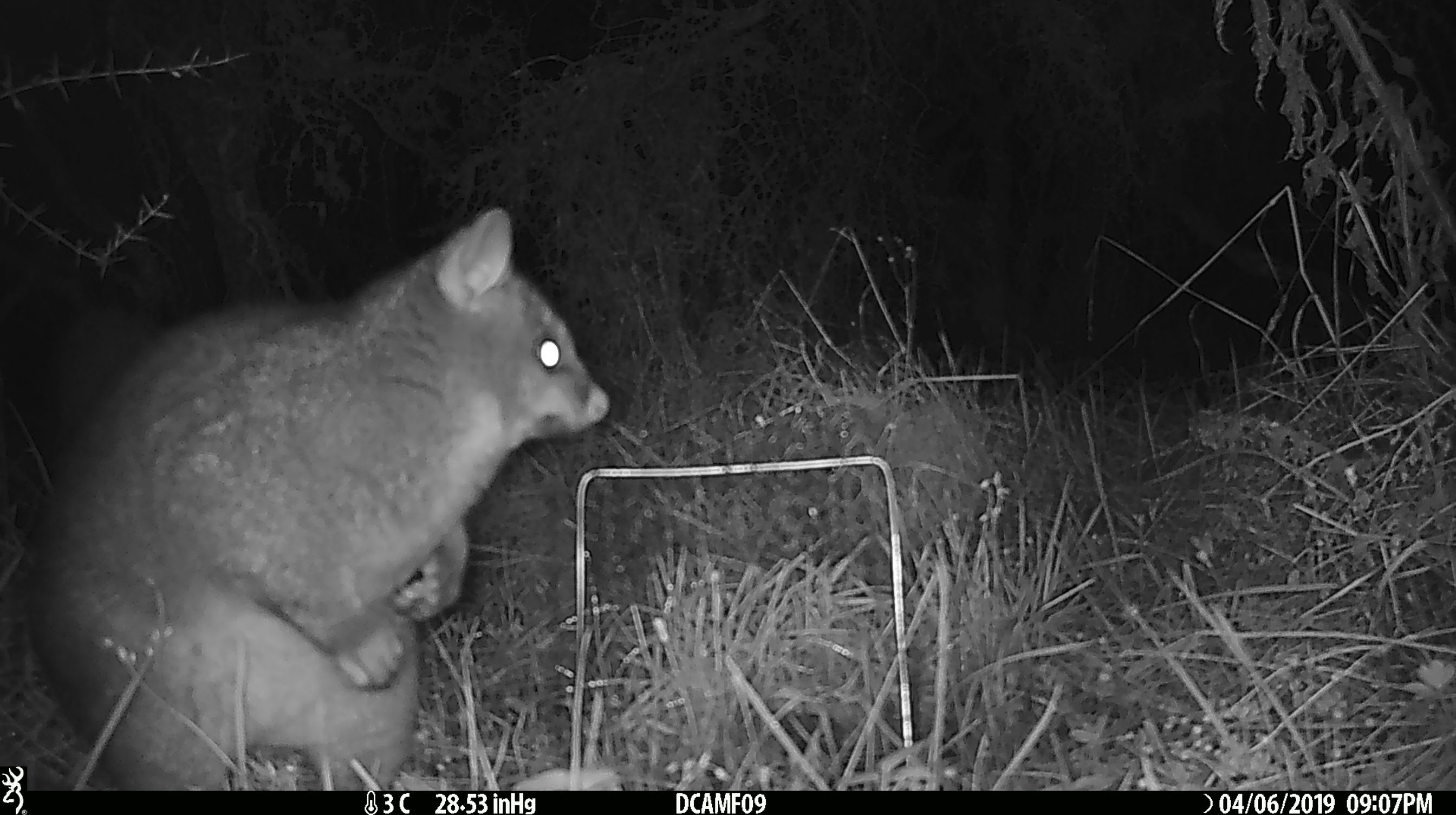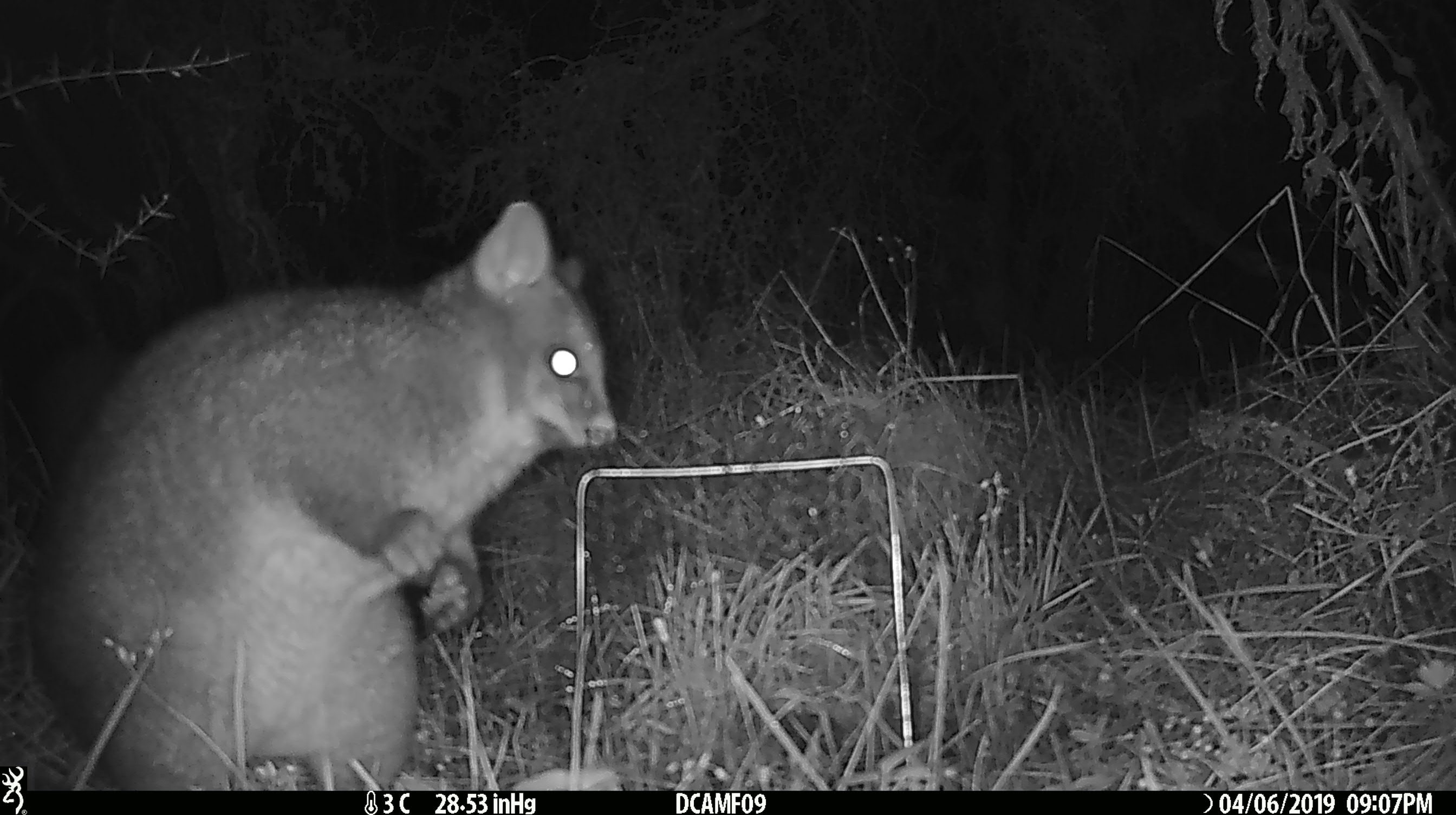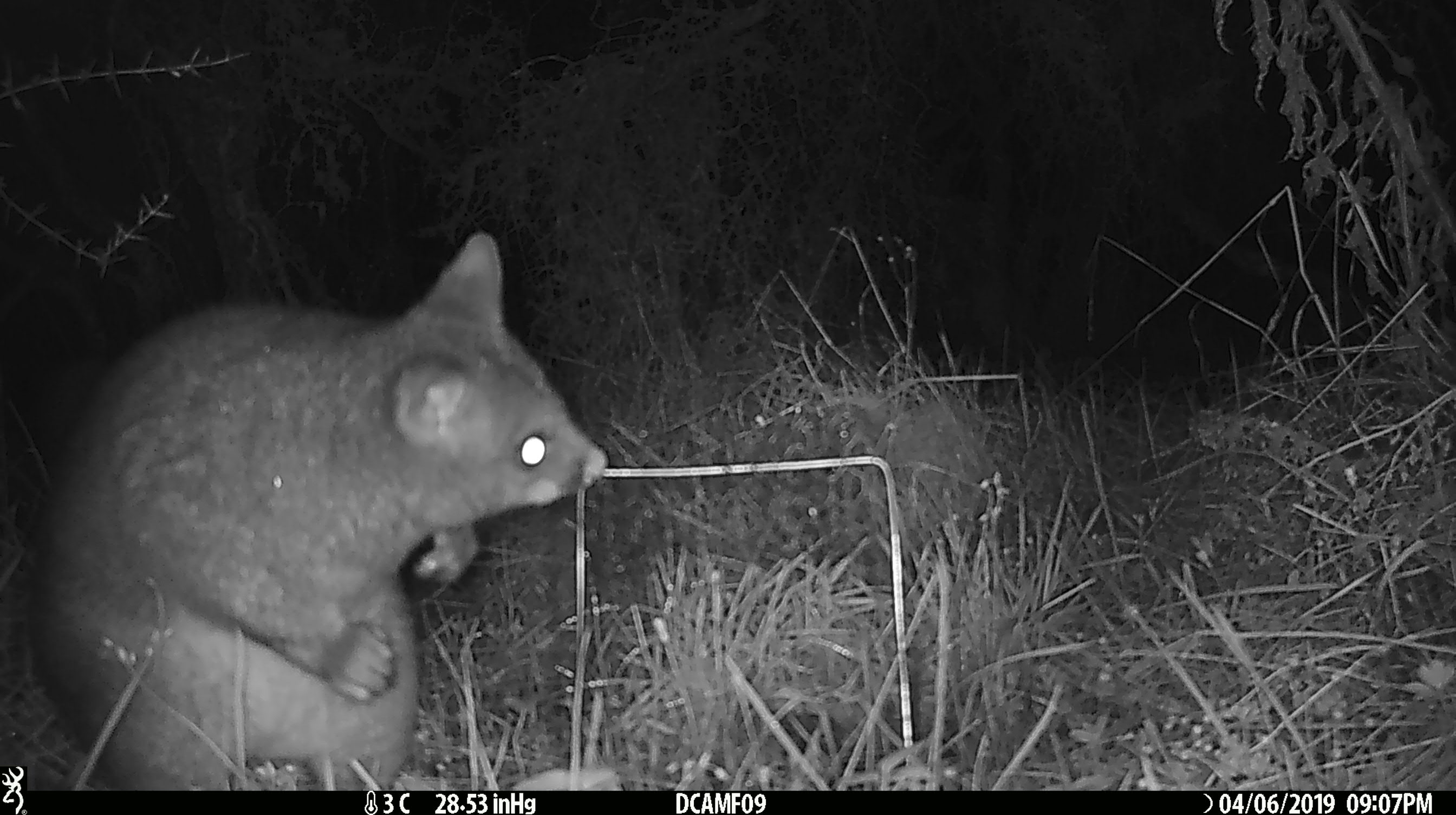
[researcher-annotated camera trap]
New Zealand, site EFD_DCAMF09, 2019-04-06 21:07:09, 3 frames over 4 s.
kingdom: Animalia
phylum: Chordata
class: Mammalia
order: Diprotodontia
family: Phalangeridae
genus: Trichosurus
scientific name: Trichosurus vulpecula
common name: common brushtail possum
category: possum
Possum (common brushtail possum) (Trichosurus vulpecula).